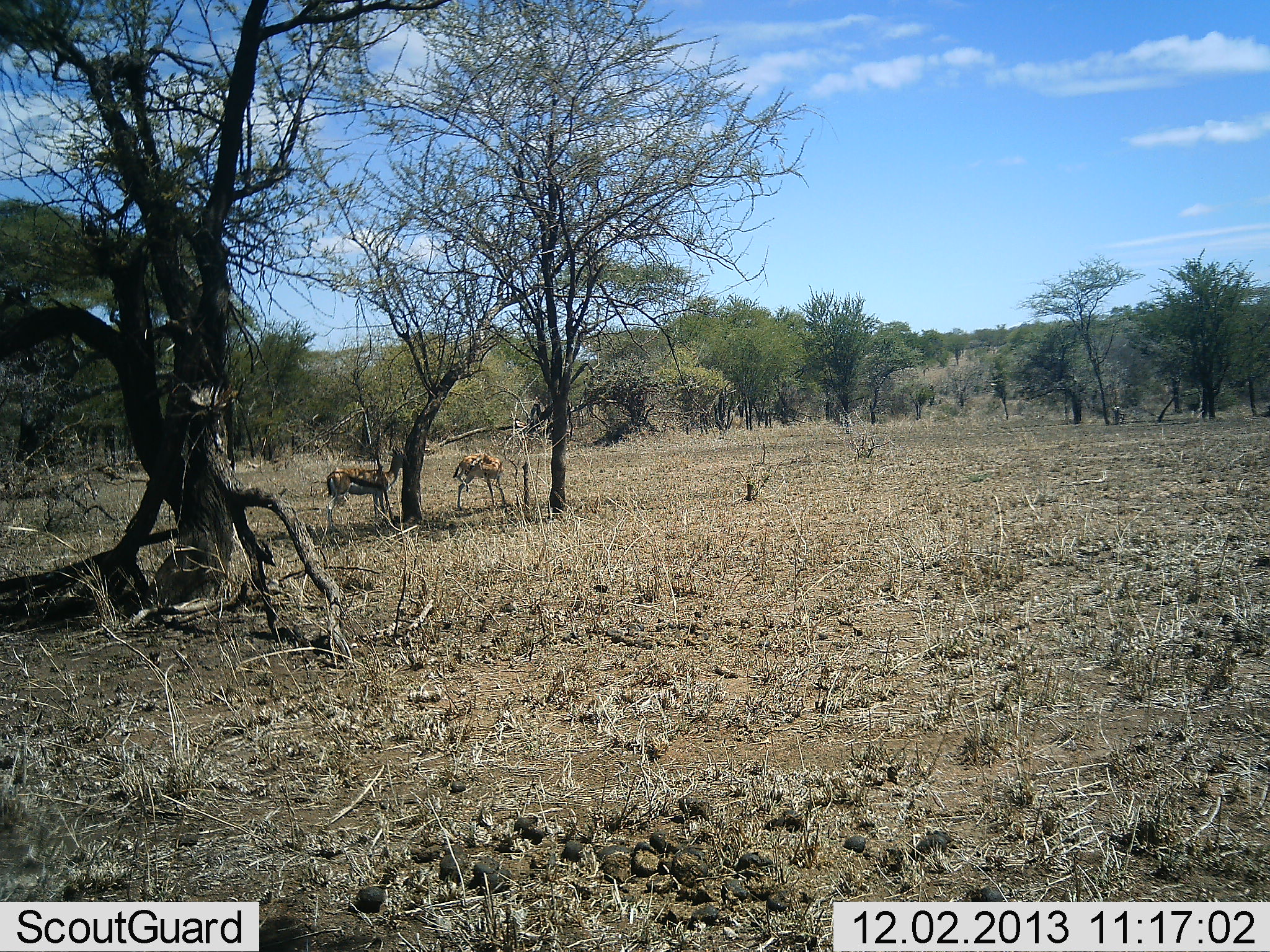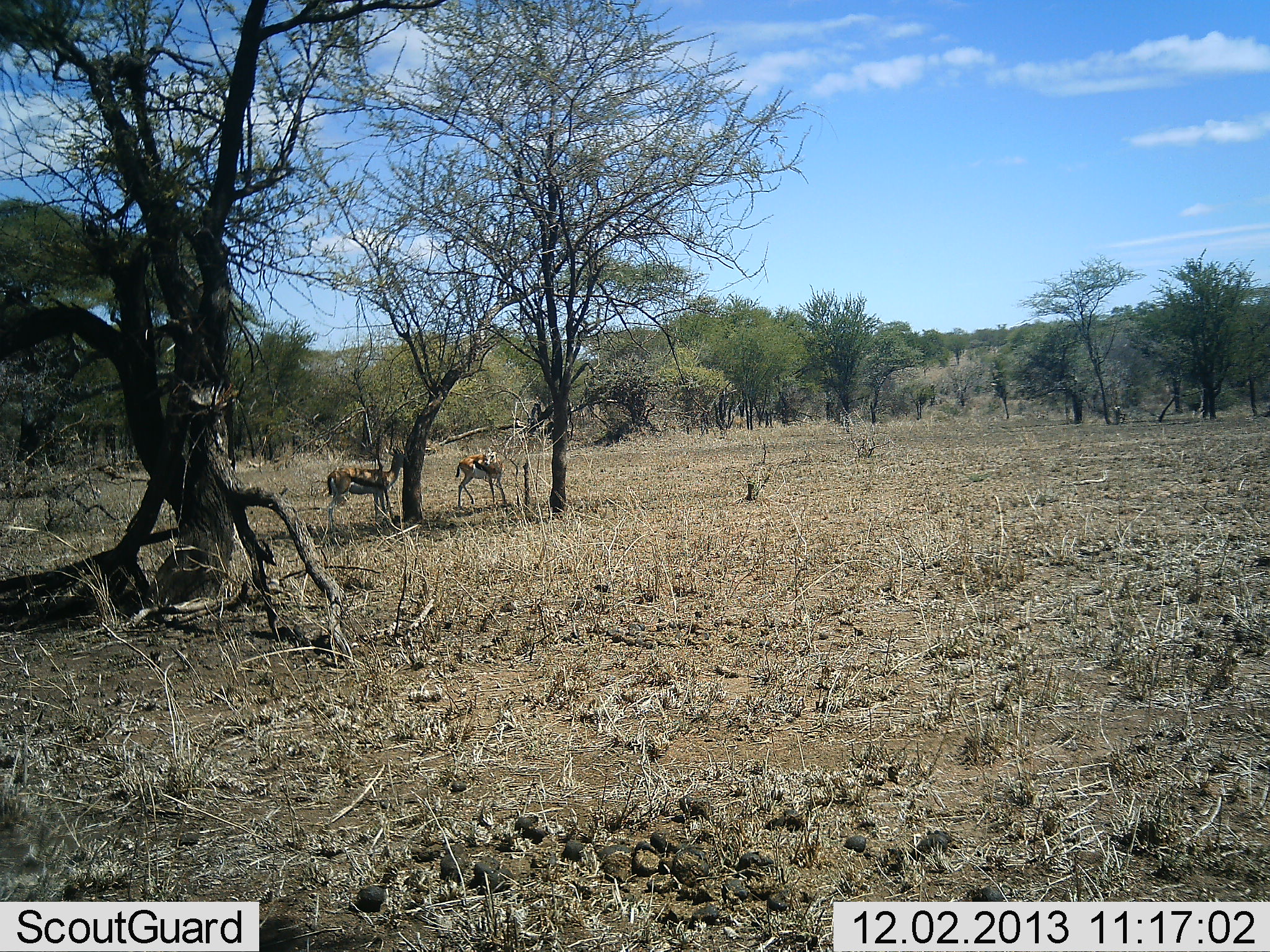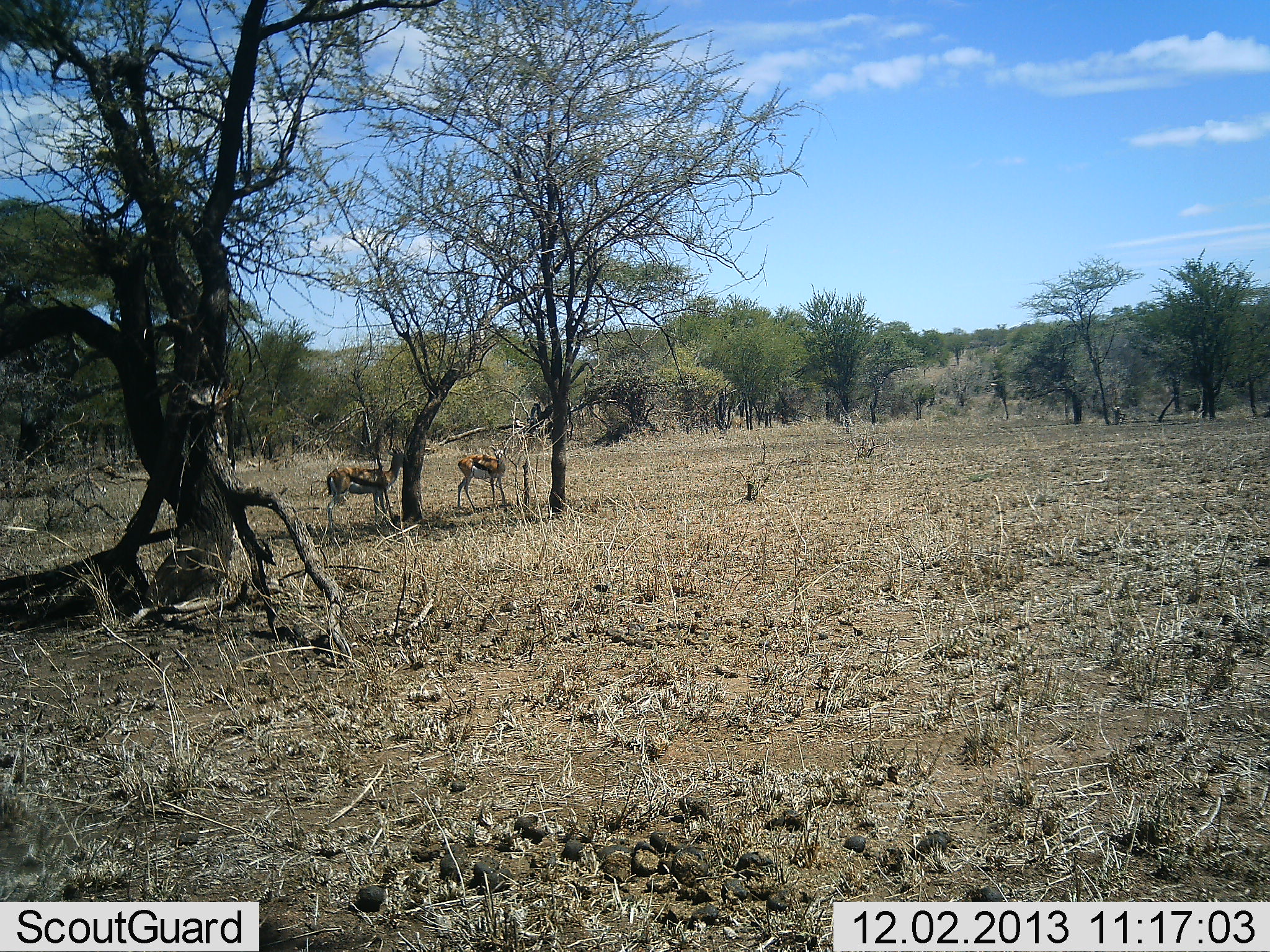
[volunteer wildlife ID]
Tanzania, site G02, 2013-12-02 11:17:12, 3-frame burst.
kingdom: Animalia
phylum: Chordata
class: Mammalia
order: Artiodactyla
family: Bovidae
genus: Eudorcas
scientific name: Eudorcas thomsonii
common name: thomson's gazelle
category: gazellethomsons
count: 2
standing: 100%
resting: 0%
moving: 0%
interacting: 0%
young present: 0%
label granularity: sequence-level